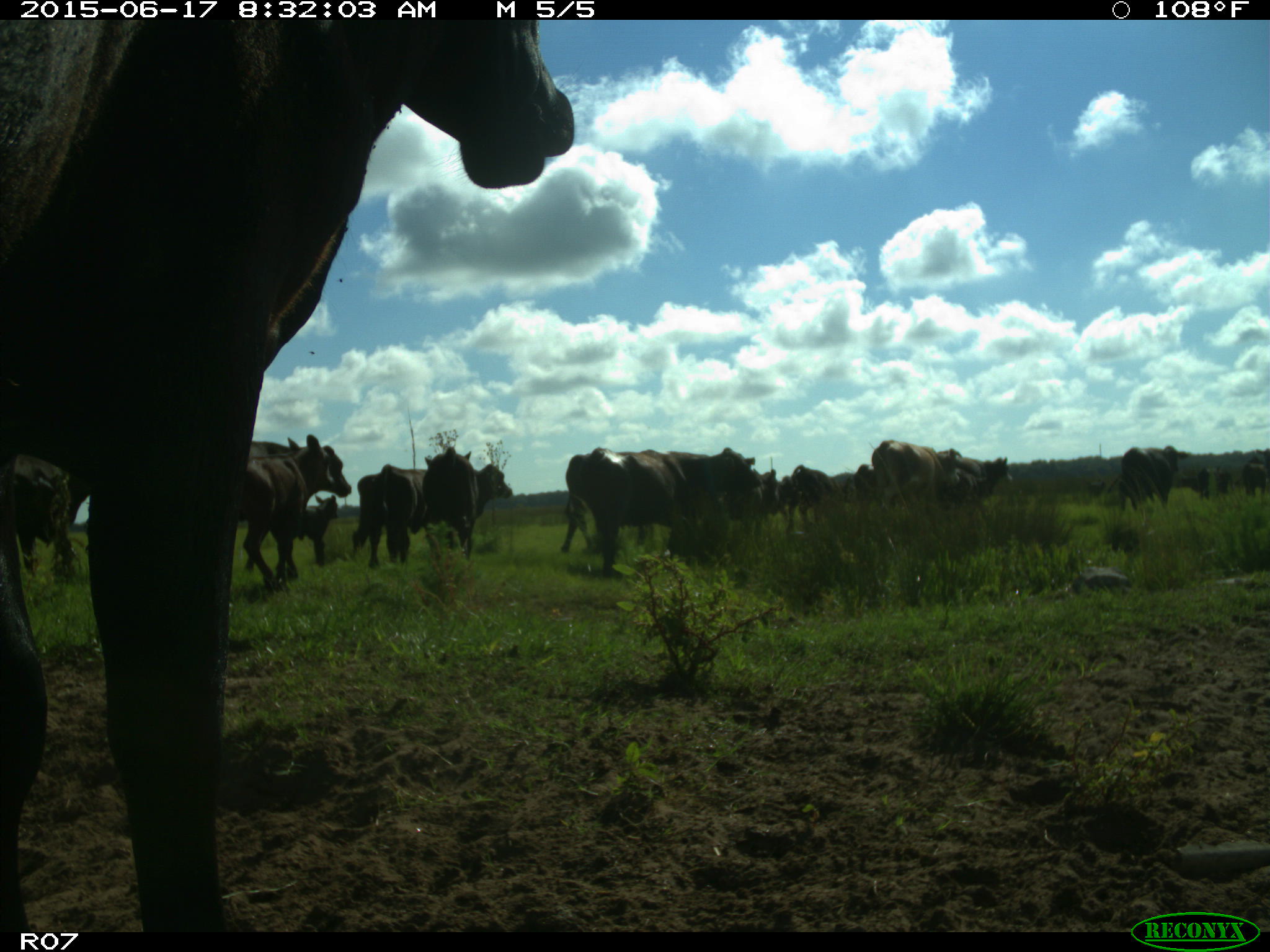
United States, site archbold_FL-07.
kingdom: Animalia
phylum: Chordata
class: Mammalia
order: Artiodactyla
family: Bovidae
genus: Bos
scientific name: Bos taurus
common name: domestic cow